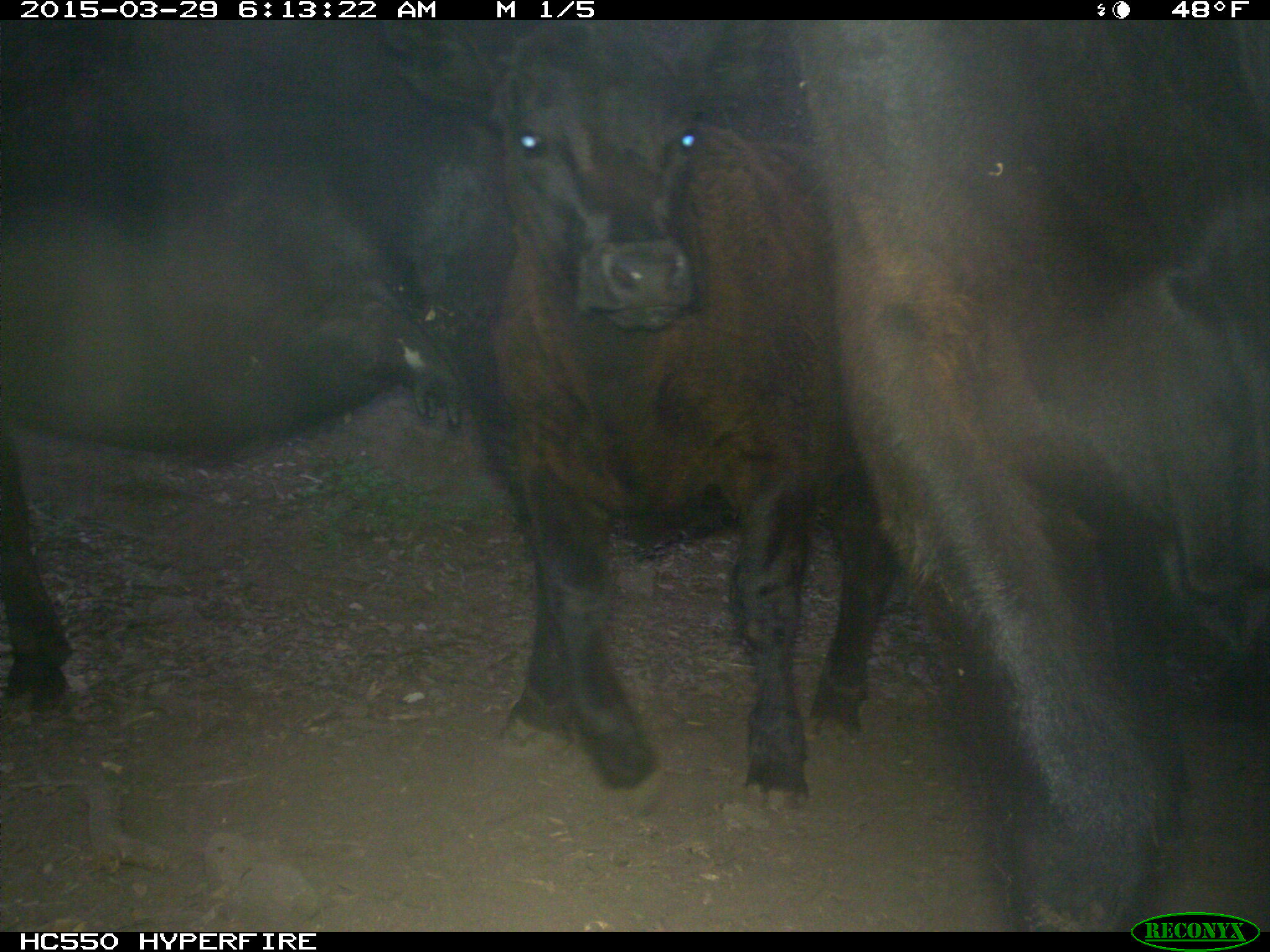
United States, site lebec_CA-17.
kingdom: Animalia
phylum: Chordata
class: Mammalia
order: Artiodactyla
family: Bovidae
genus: Bos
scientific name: Bos taurus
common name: domestic cow